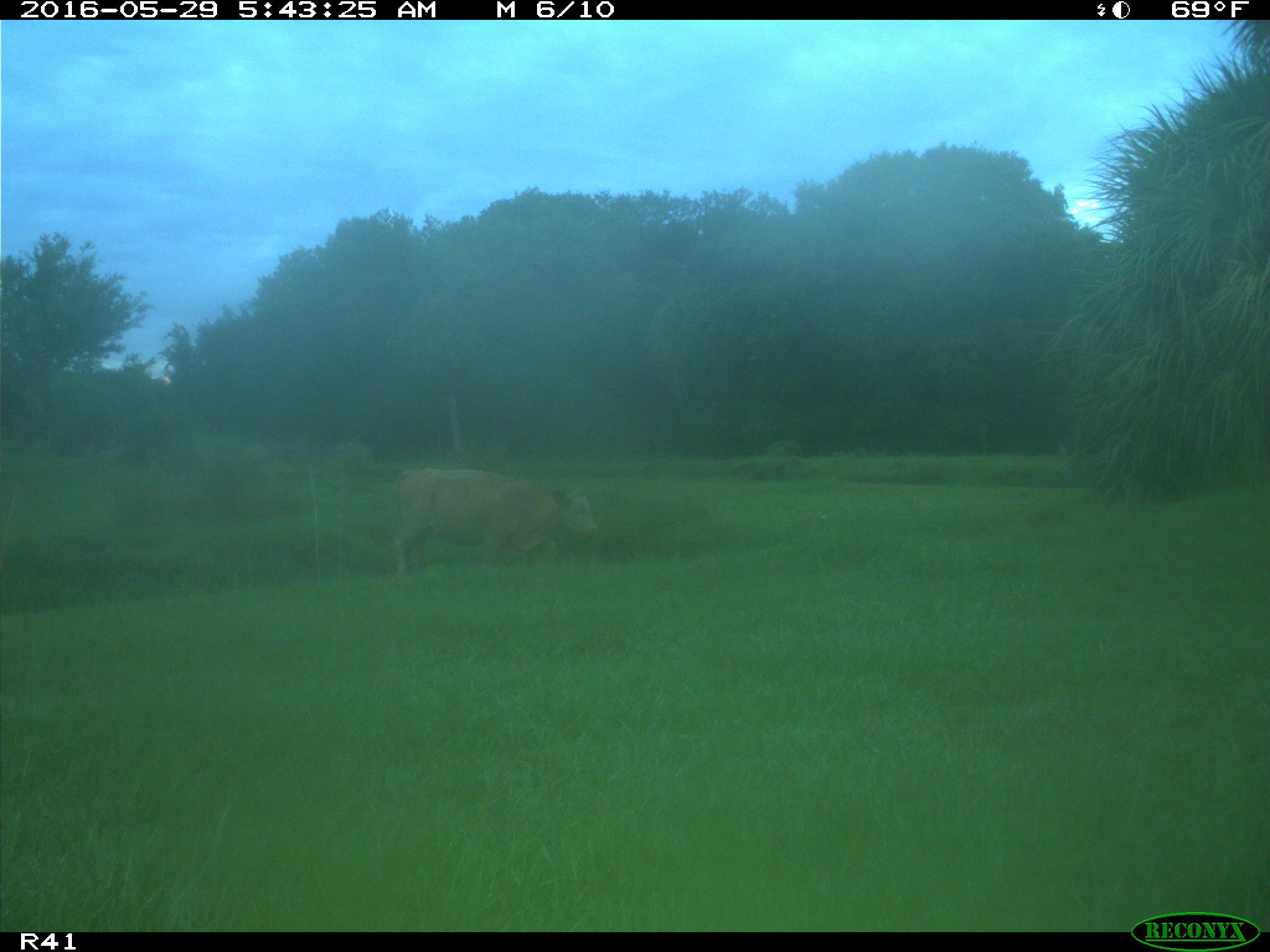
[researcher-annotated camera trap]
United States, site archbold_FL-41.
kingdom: Animalia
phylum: Chordata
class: Mammalia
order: Artiodactyla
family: Bovidae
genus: Bos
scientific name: Bos taurus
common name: domestic cow